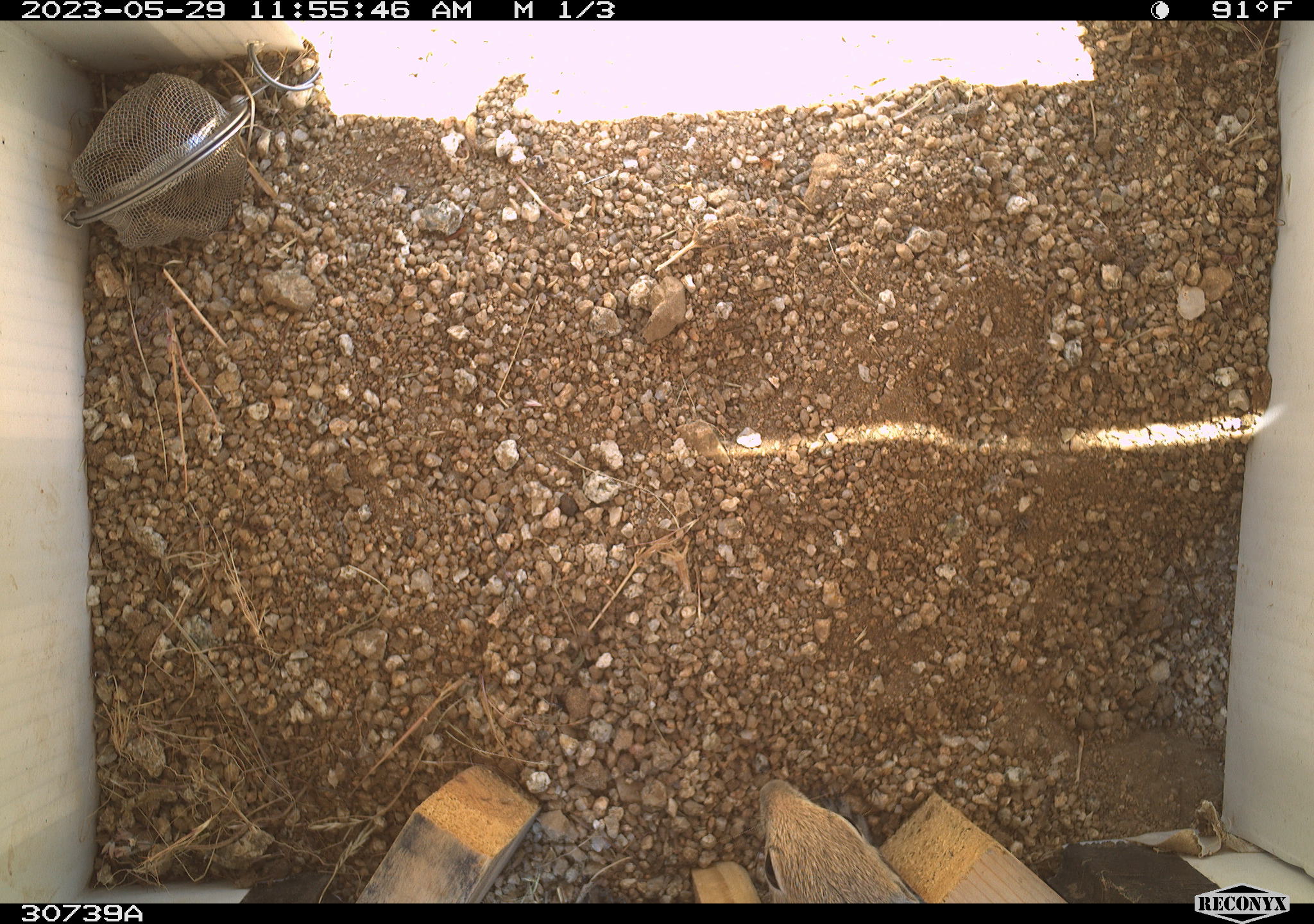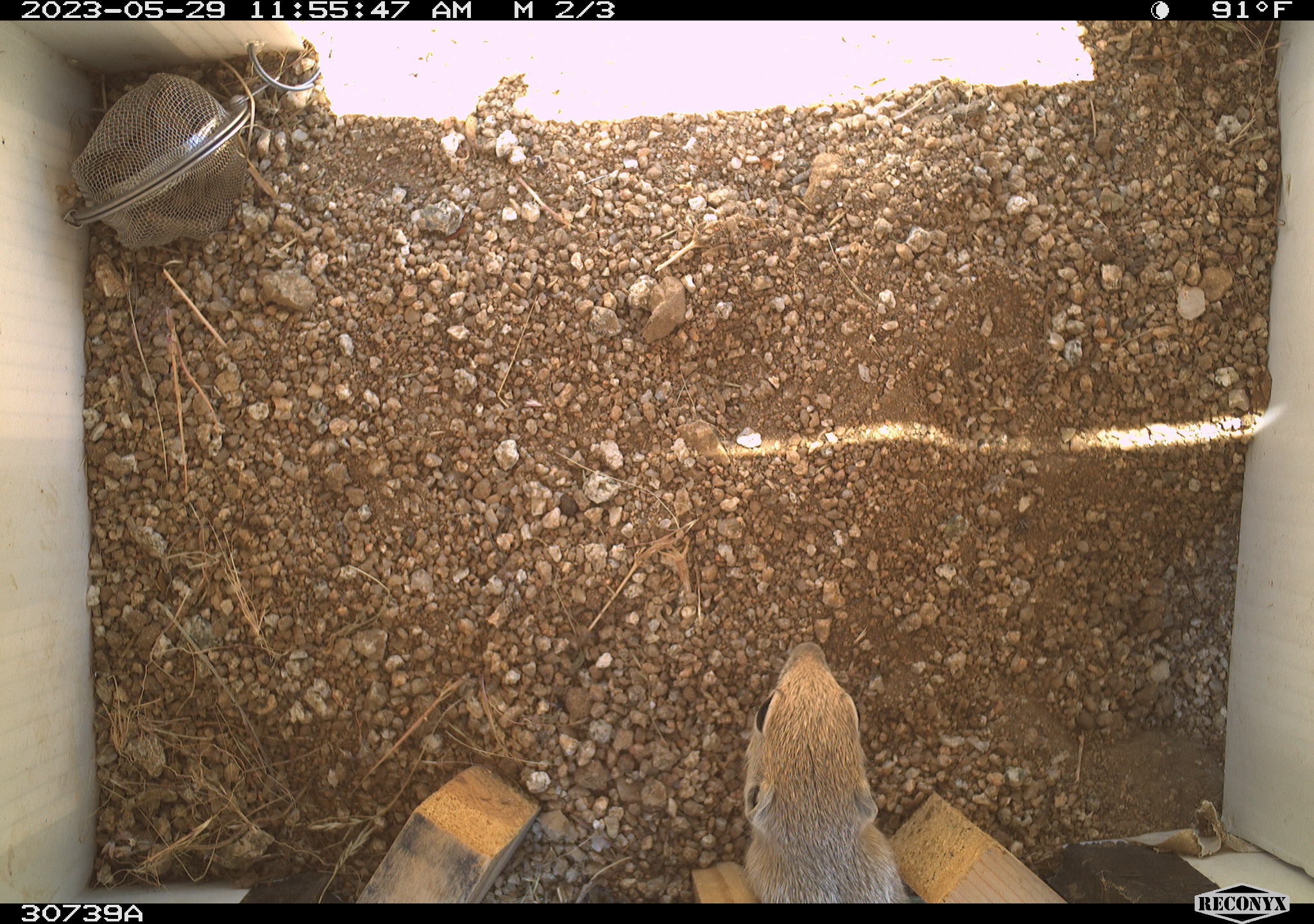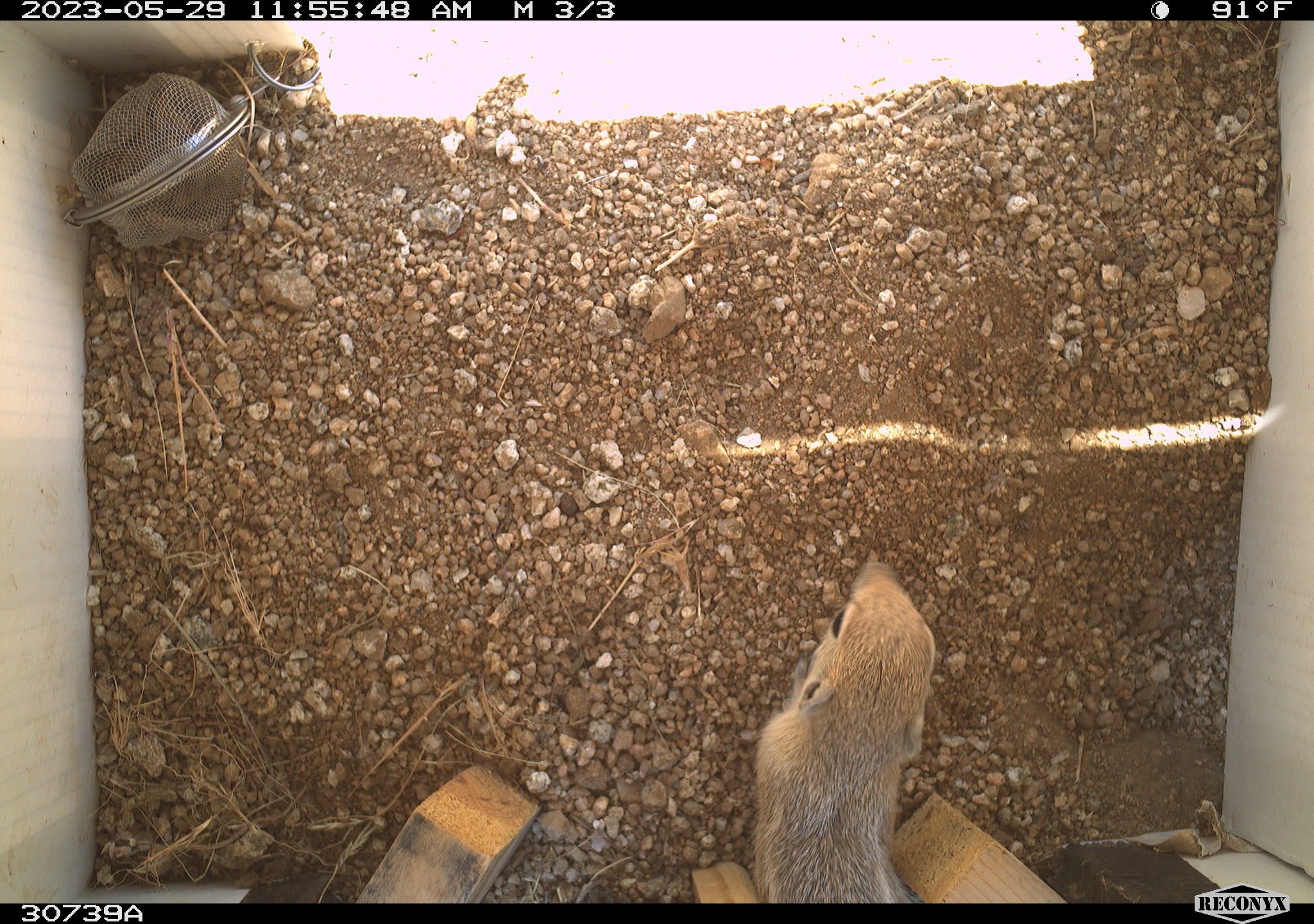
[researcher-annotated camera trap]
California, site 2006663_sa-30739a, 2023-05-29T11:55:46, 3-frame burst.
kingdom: Animalia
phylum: Chordata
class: Mammalia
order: Rodentia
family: Sciuridae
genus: Ammospermophilus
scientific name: Ammospermophilus leucurus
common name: white-tailed antelope squirrel